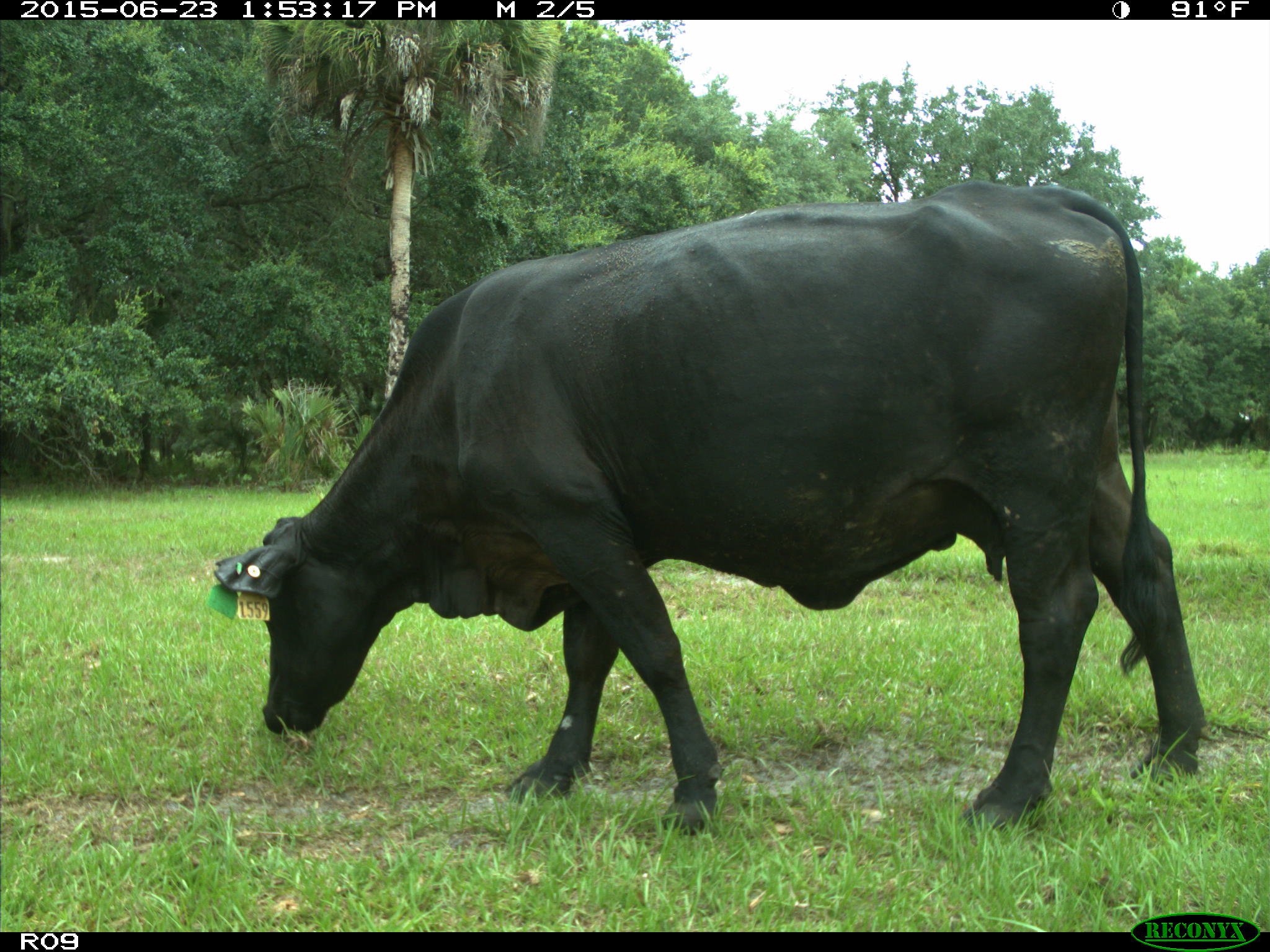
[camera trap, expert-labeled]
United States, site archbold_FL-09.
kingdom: Animalia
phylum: Chordata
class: Mammalia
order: Artiodactyla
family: Bovidae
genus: Bos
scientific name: Bos taurus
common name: domestic cow